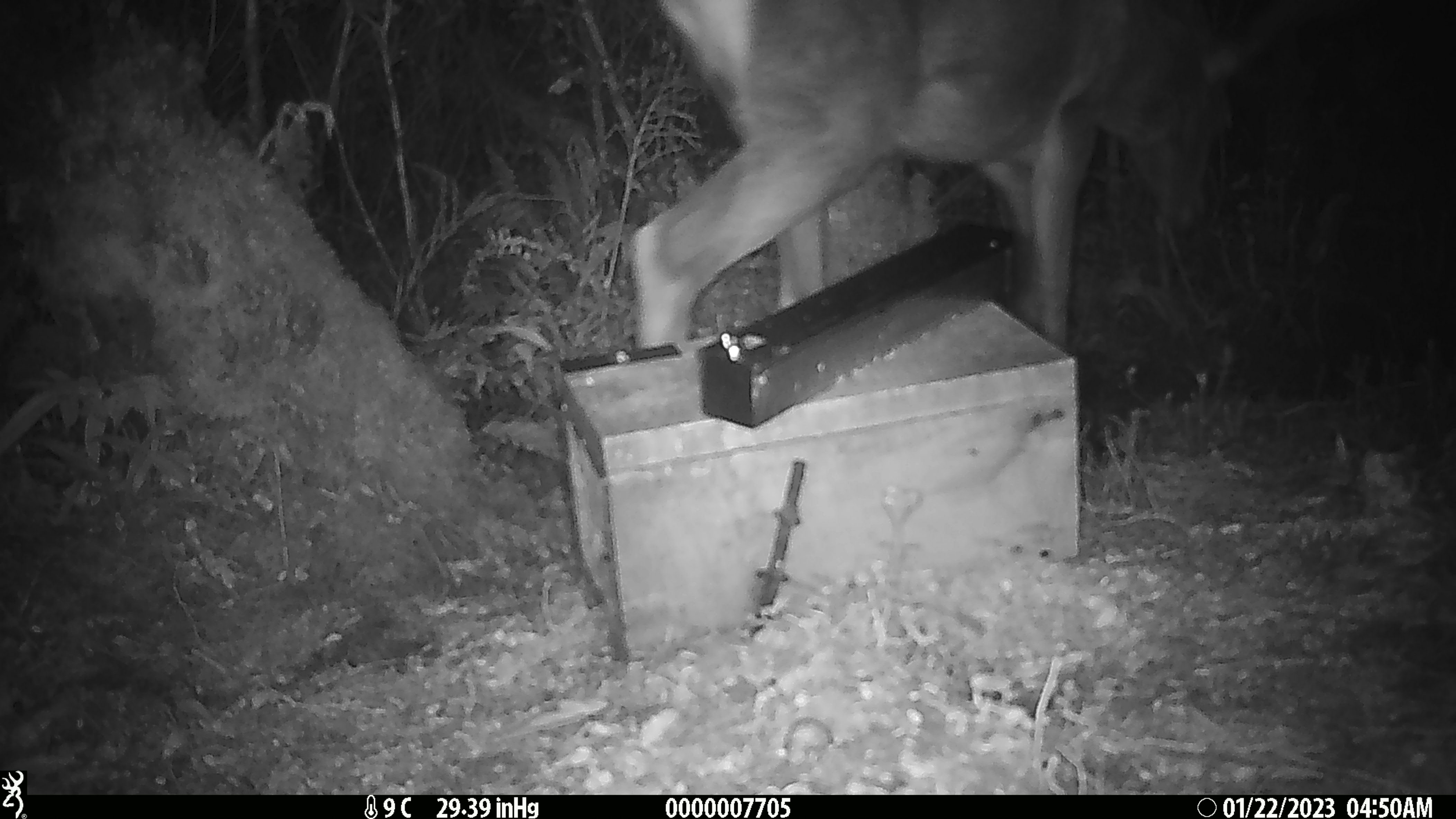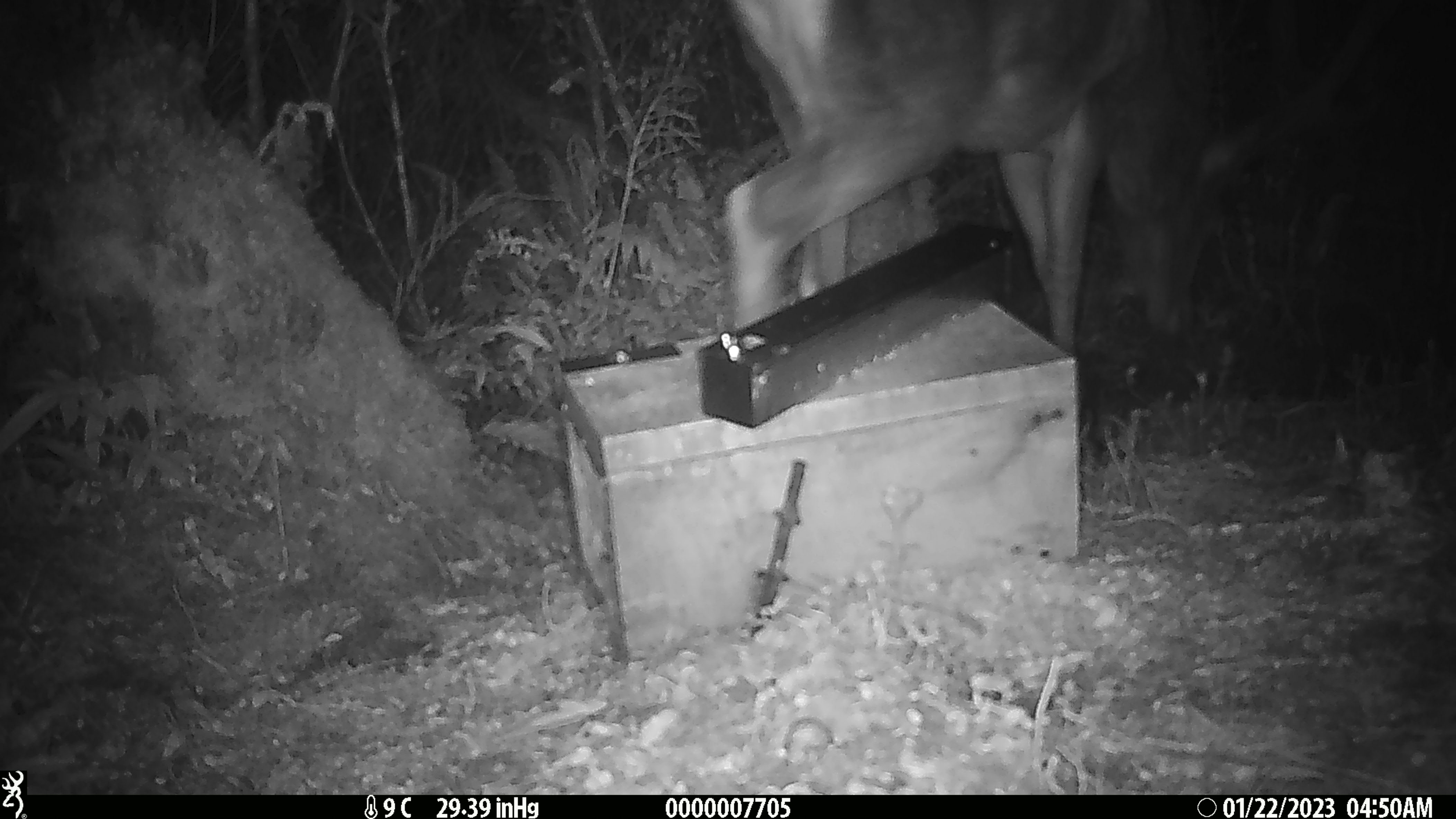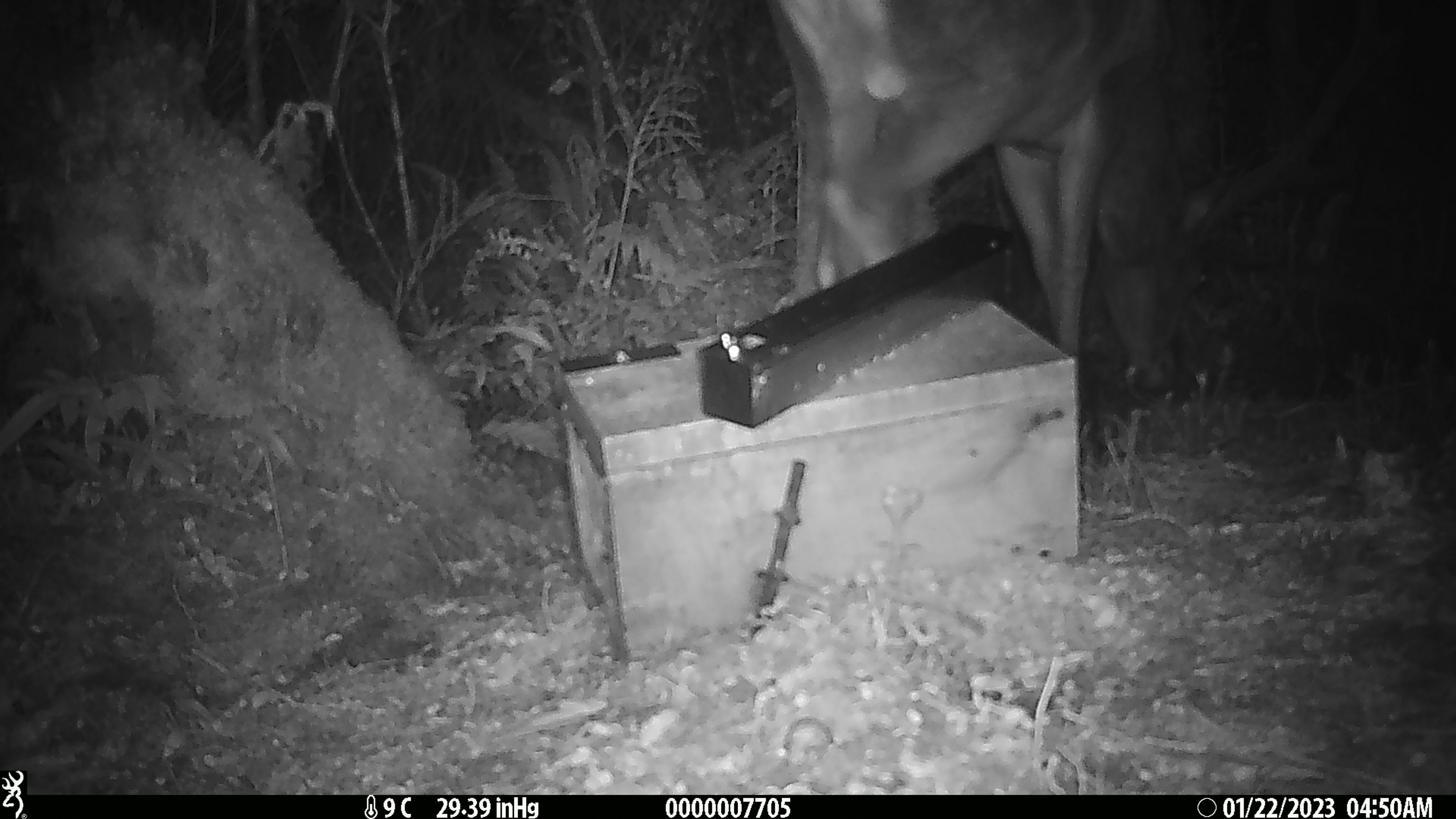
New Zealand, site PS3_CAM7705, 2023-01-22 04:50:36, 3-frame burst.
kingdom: Animalia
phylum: Chordata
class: Mammalia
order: Artiodactyla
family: Cervidae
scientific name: Cervidae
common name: deer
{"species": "deer (Cervidae)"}